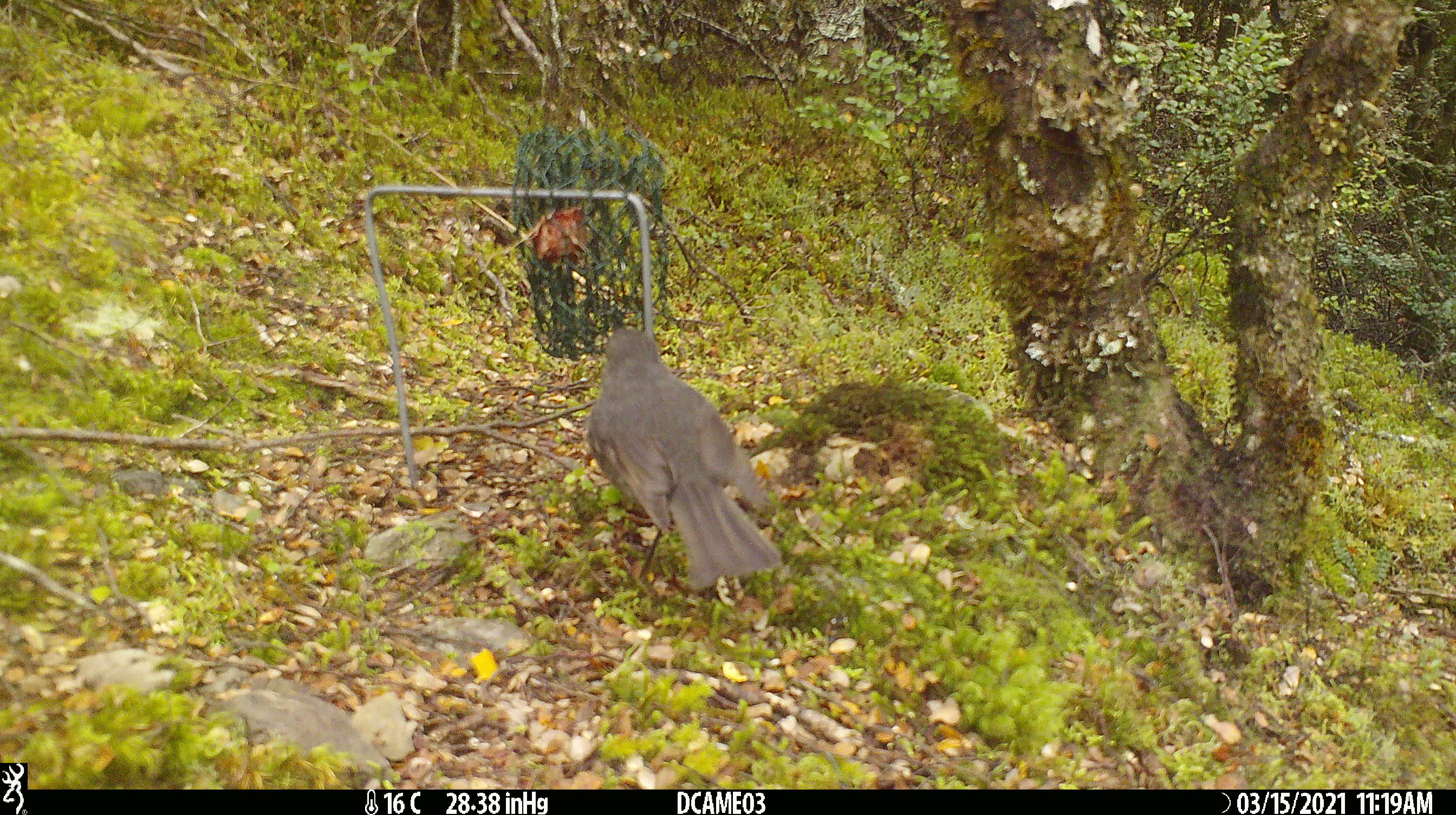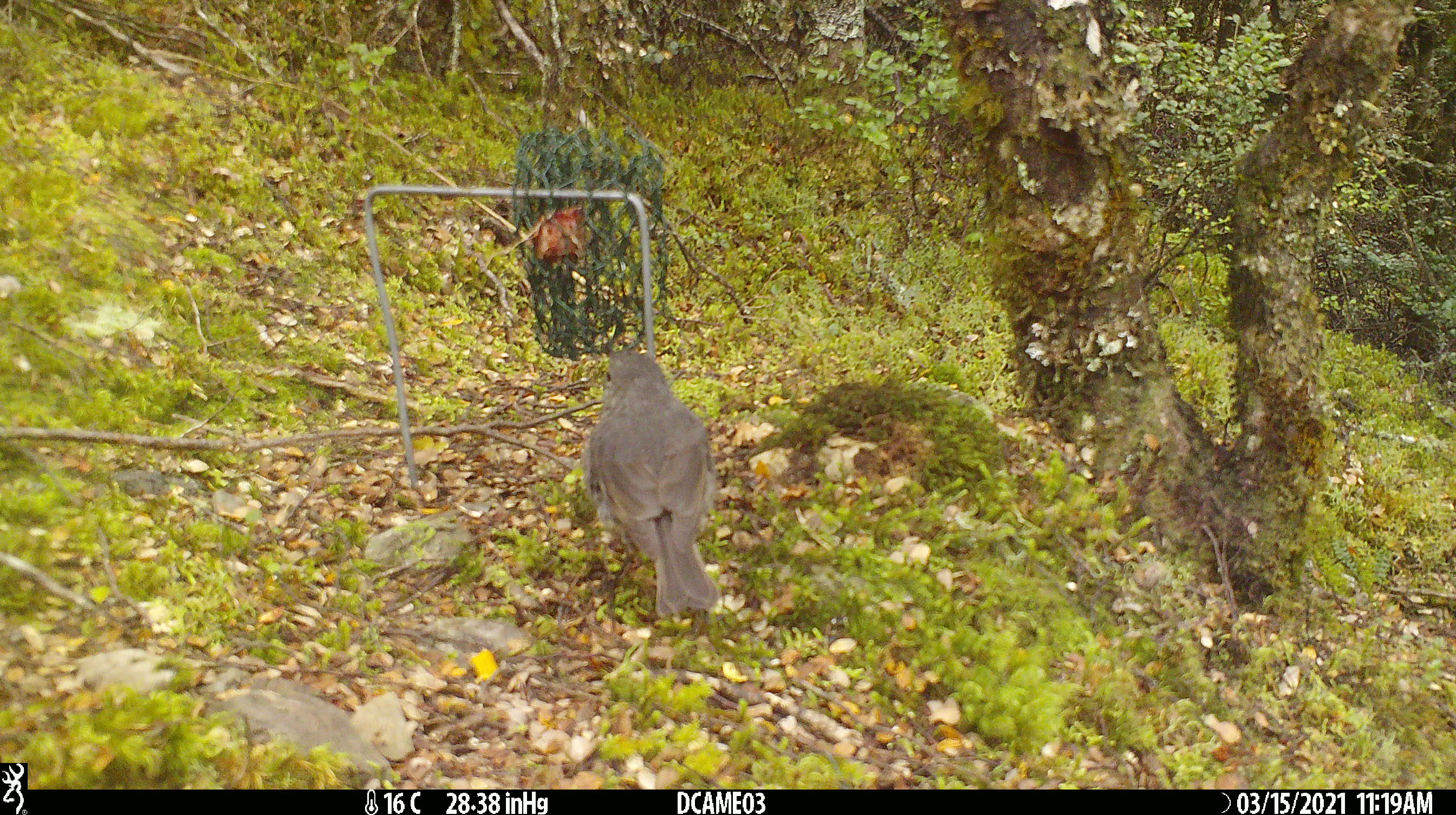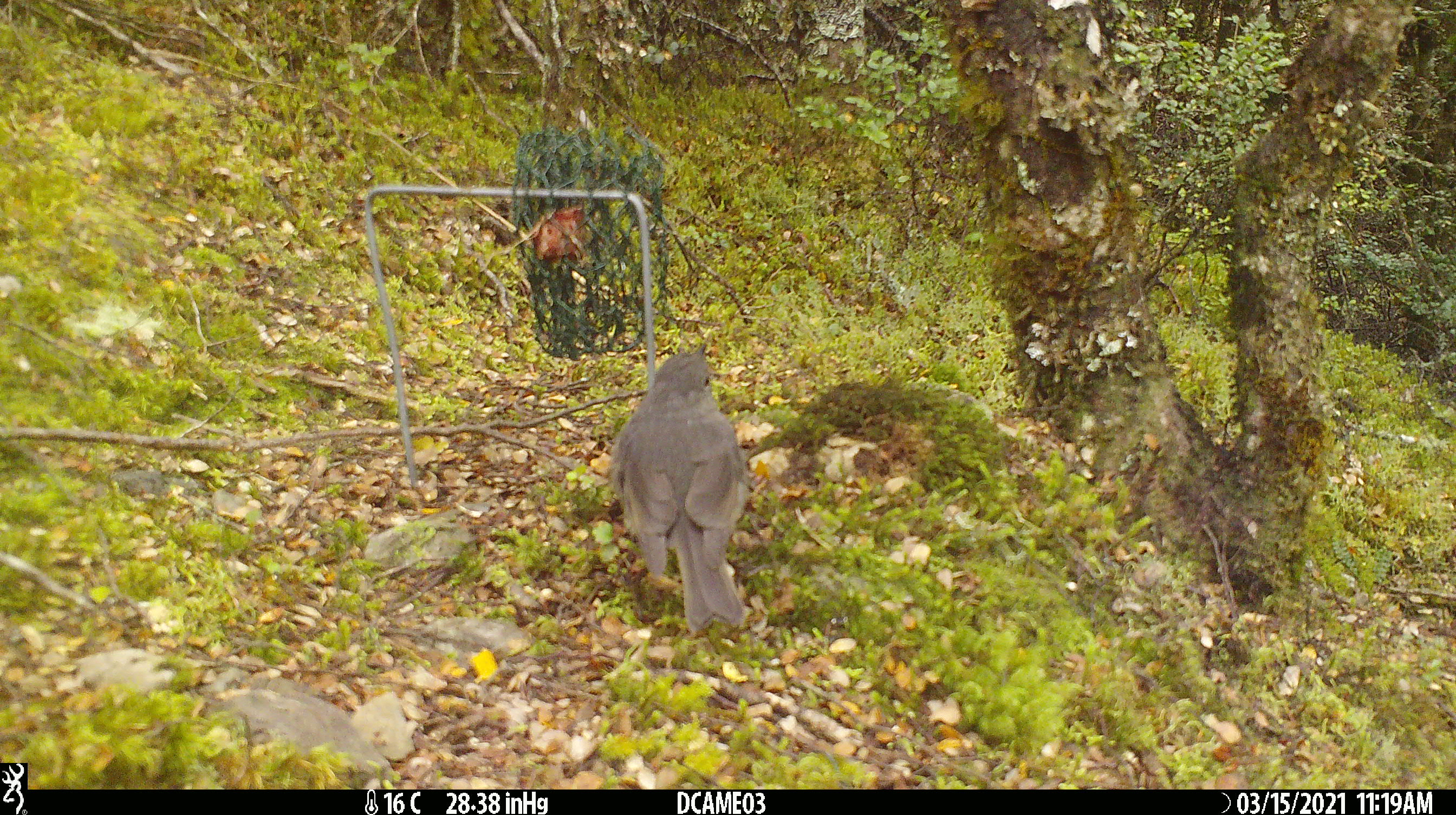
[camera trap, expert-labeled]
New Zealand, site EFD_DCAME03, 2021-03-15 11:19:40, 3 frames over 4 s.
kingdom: Animalia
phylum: Chordata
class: Aves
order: Passeriformes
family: Petroicidae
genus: Petroica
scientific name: Petroica australis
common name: new zealand robin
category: robin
Robin (new zealand robin) (Petroica australis).